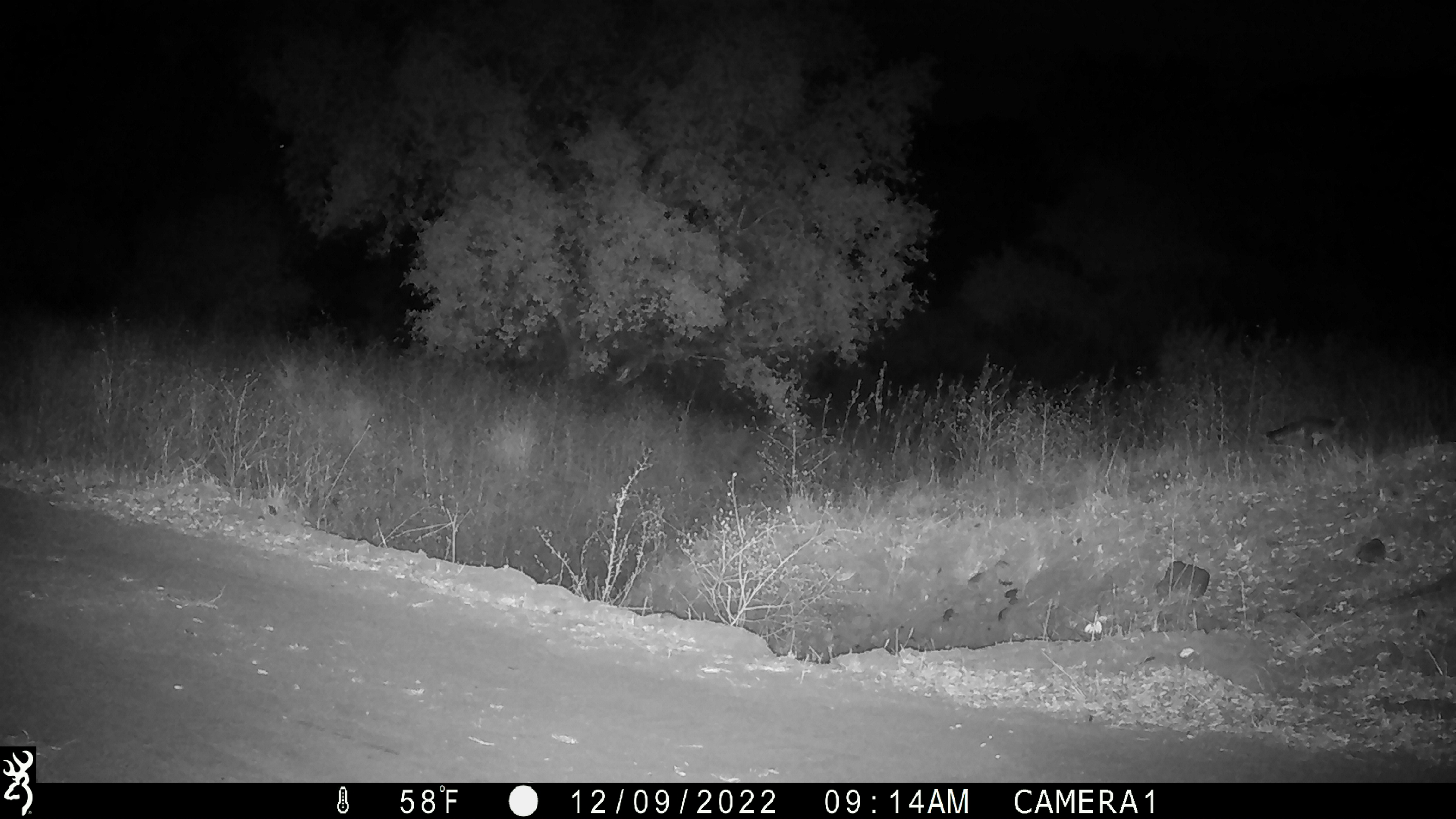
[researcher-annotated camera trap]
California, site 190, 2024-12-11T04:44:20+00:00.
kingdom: Animalia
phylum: Chordata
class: Mammalia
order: Carnivora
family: Canidae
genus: Urocyon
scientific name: Urocyon cinereoargenteus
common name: gray fox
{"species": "gray fox (Urocyon cinereoargenteus)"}